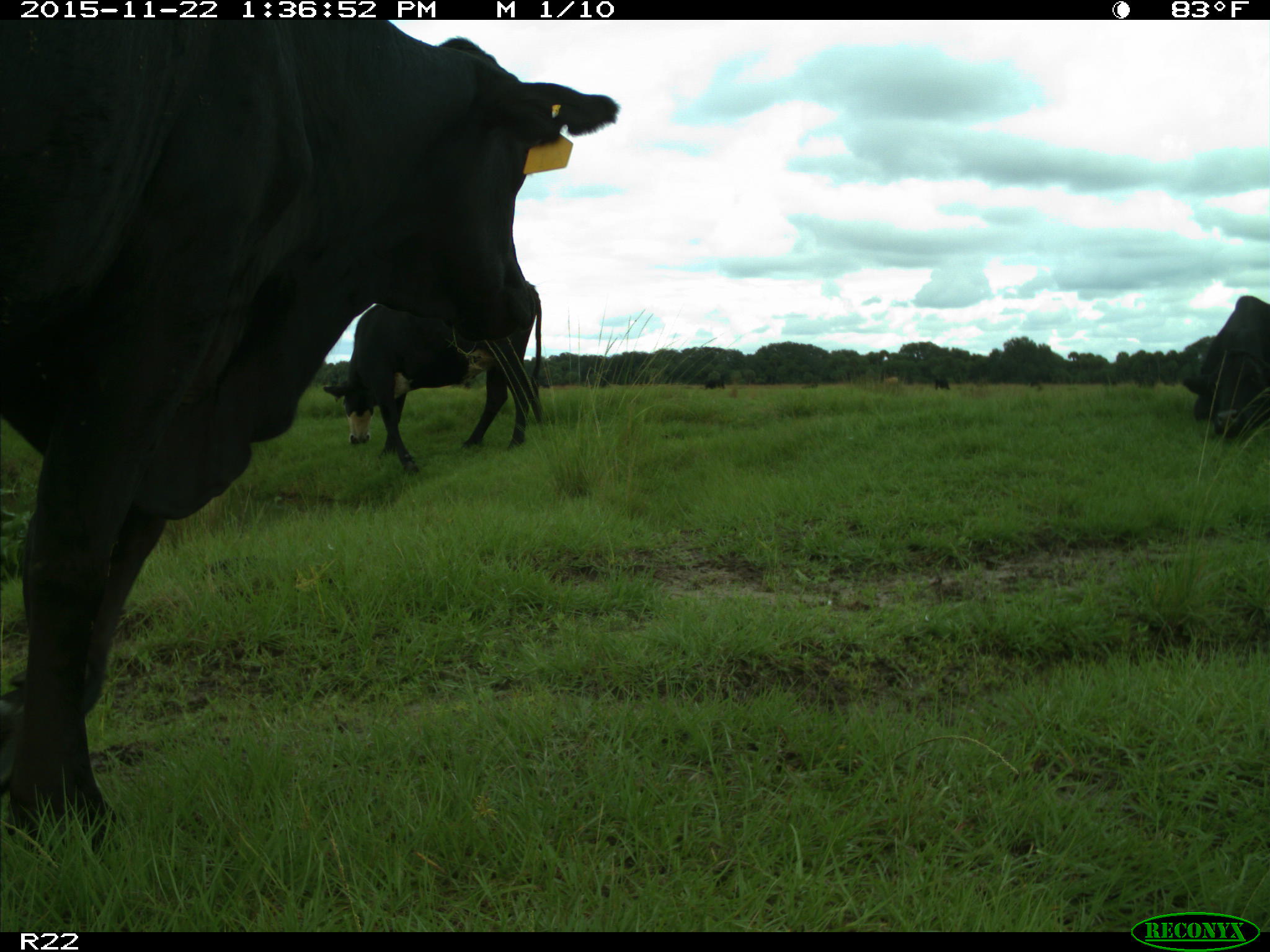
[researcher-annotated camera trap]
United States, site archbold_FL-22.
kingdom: Animalia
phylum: Chordata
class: Mammalia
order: Artiodactyla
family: Bovidae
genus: Bos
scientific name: Bos taurus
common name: domestic cow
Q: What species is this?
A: Bos taurus (domestic cow).